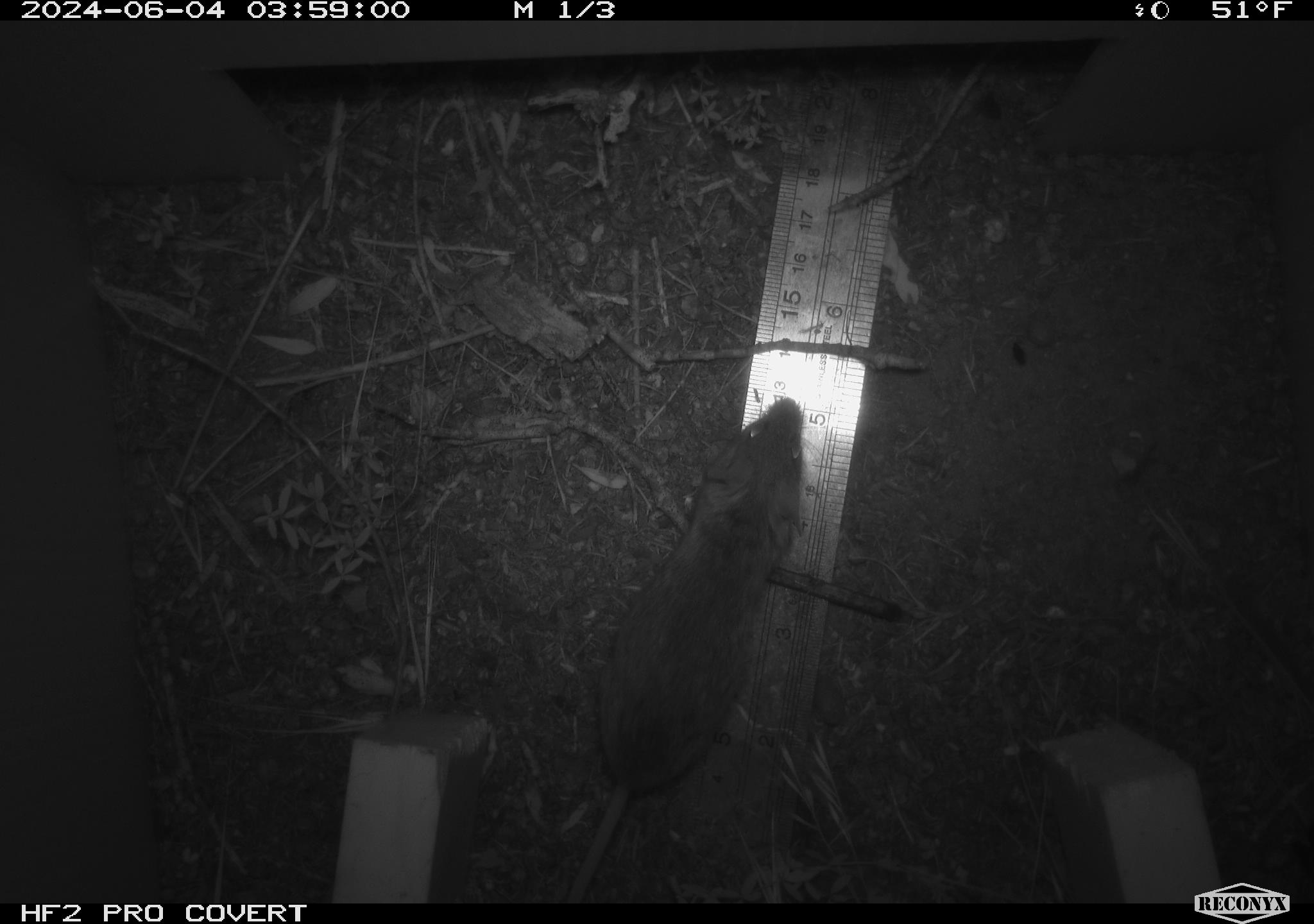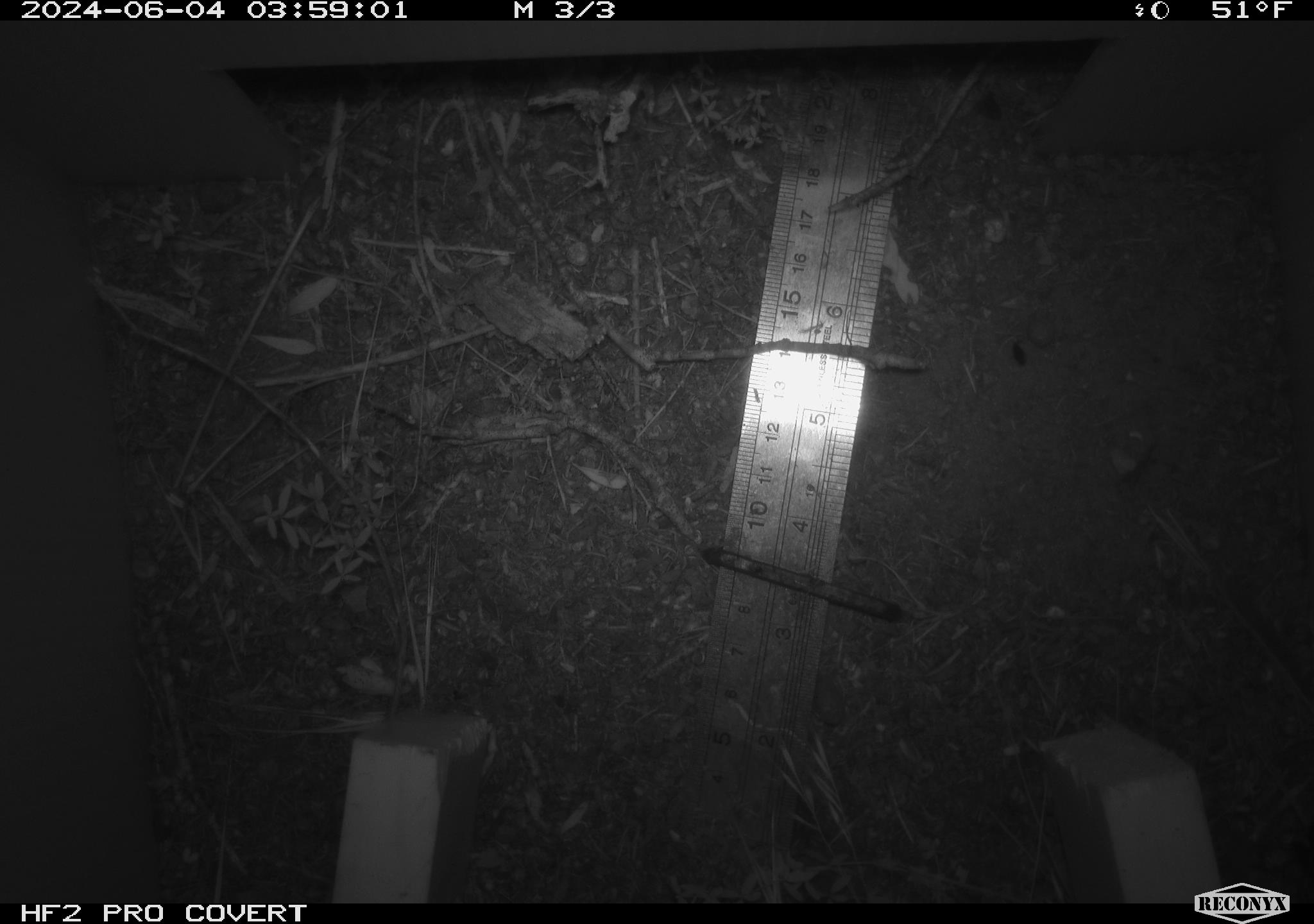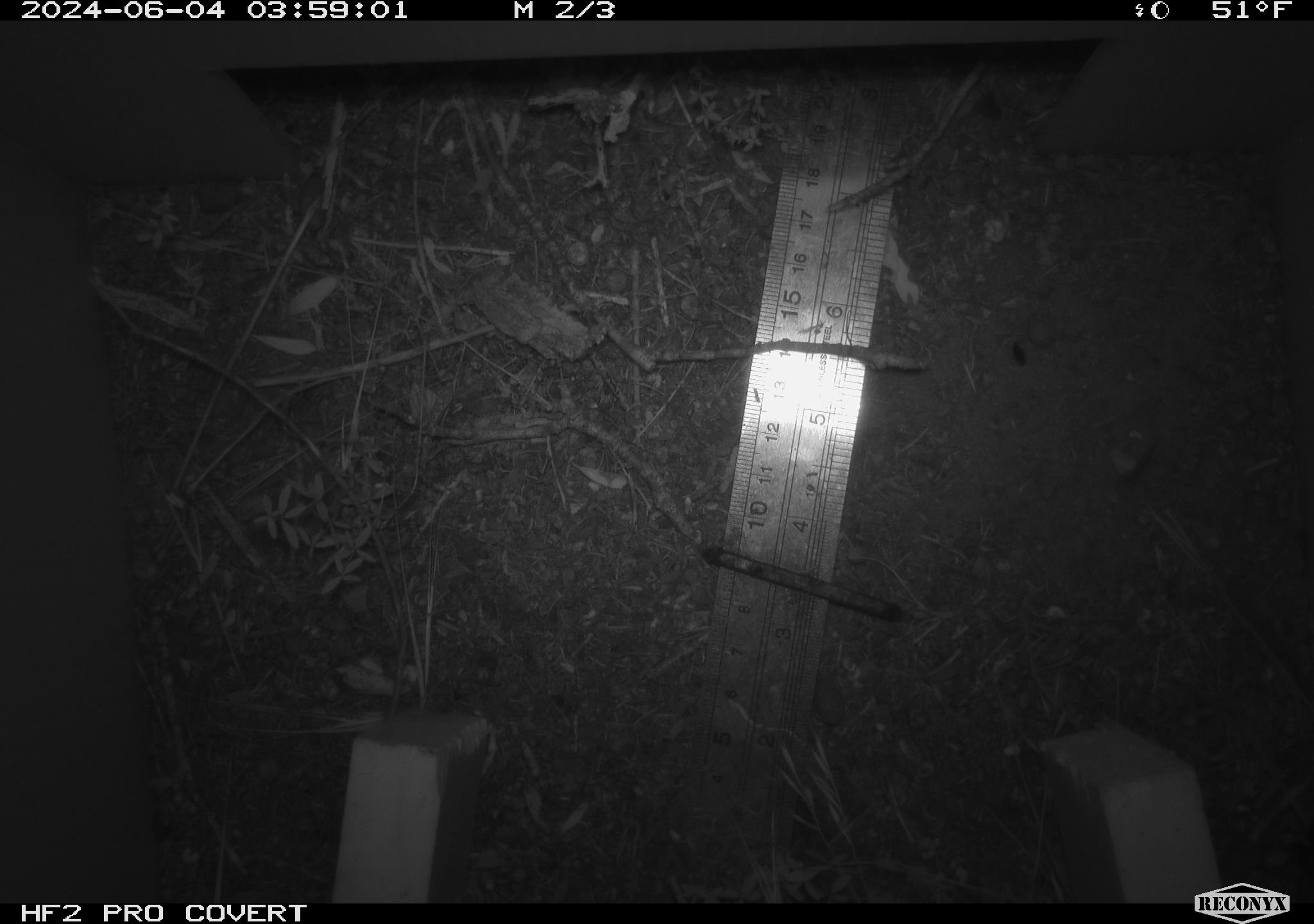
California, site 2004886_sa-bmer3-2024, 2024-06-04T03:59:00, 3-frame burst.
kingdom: Animalia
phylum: Chordata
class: Mammalia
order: Rodentia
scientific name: Rodentia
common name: mouse species